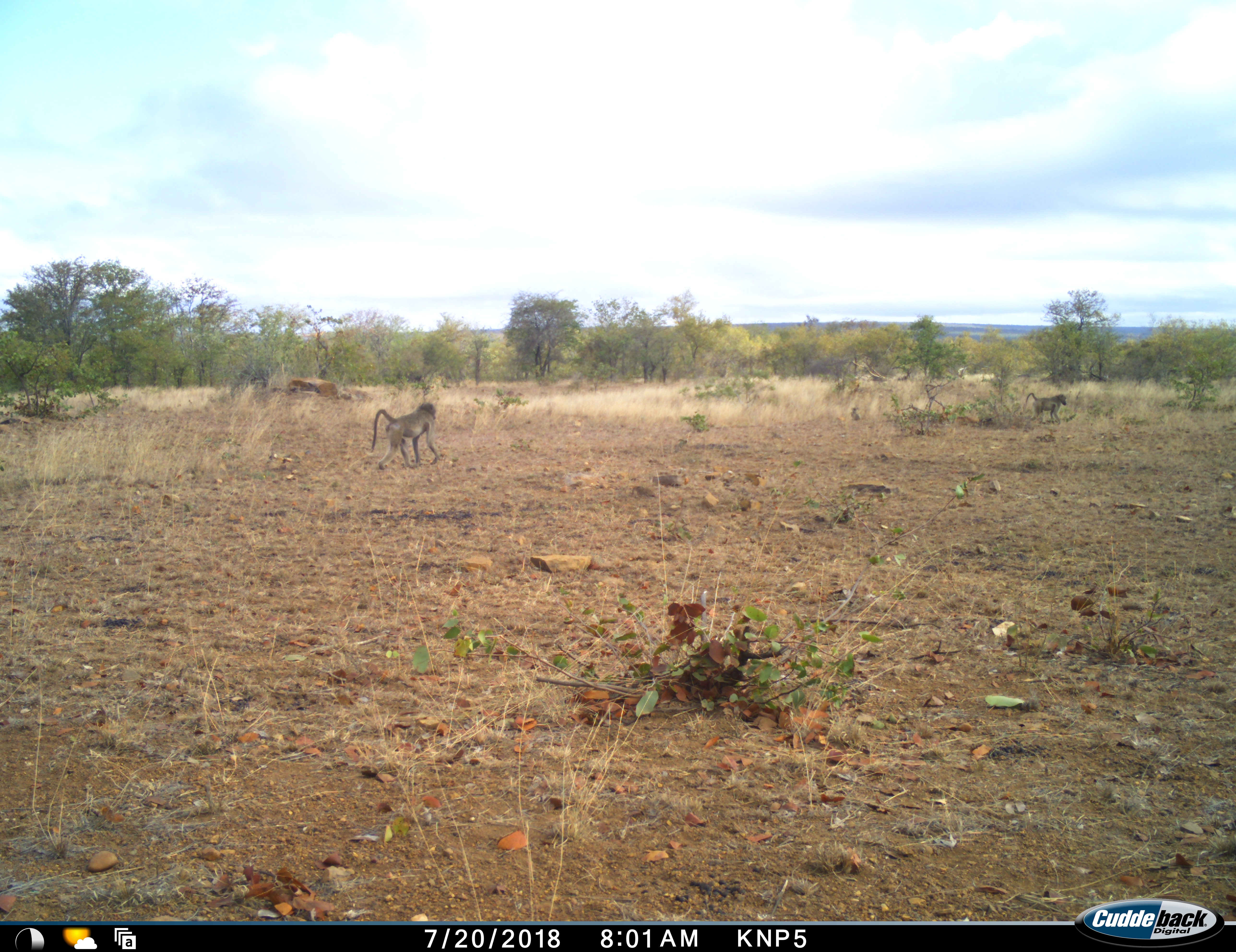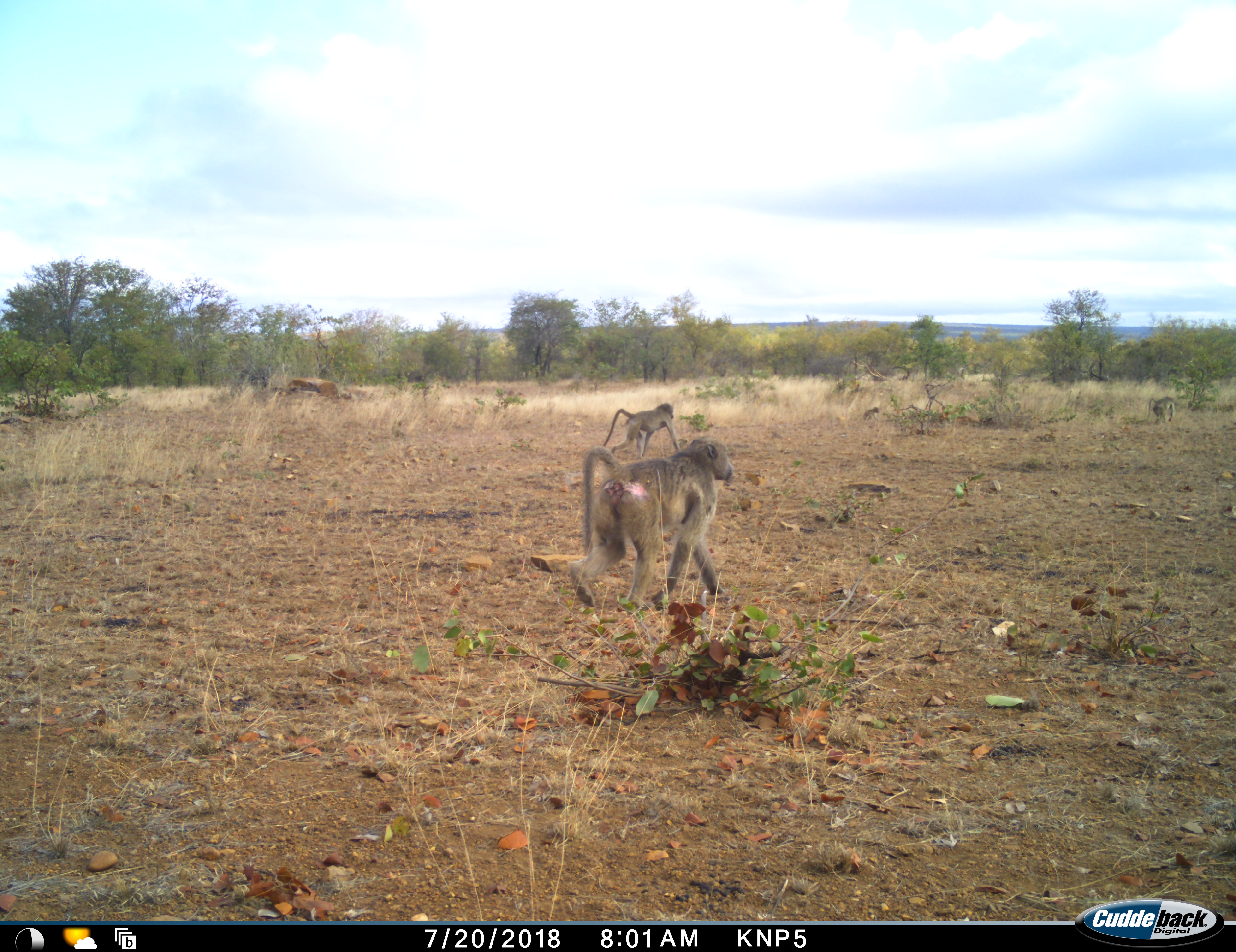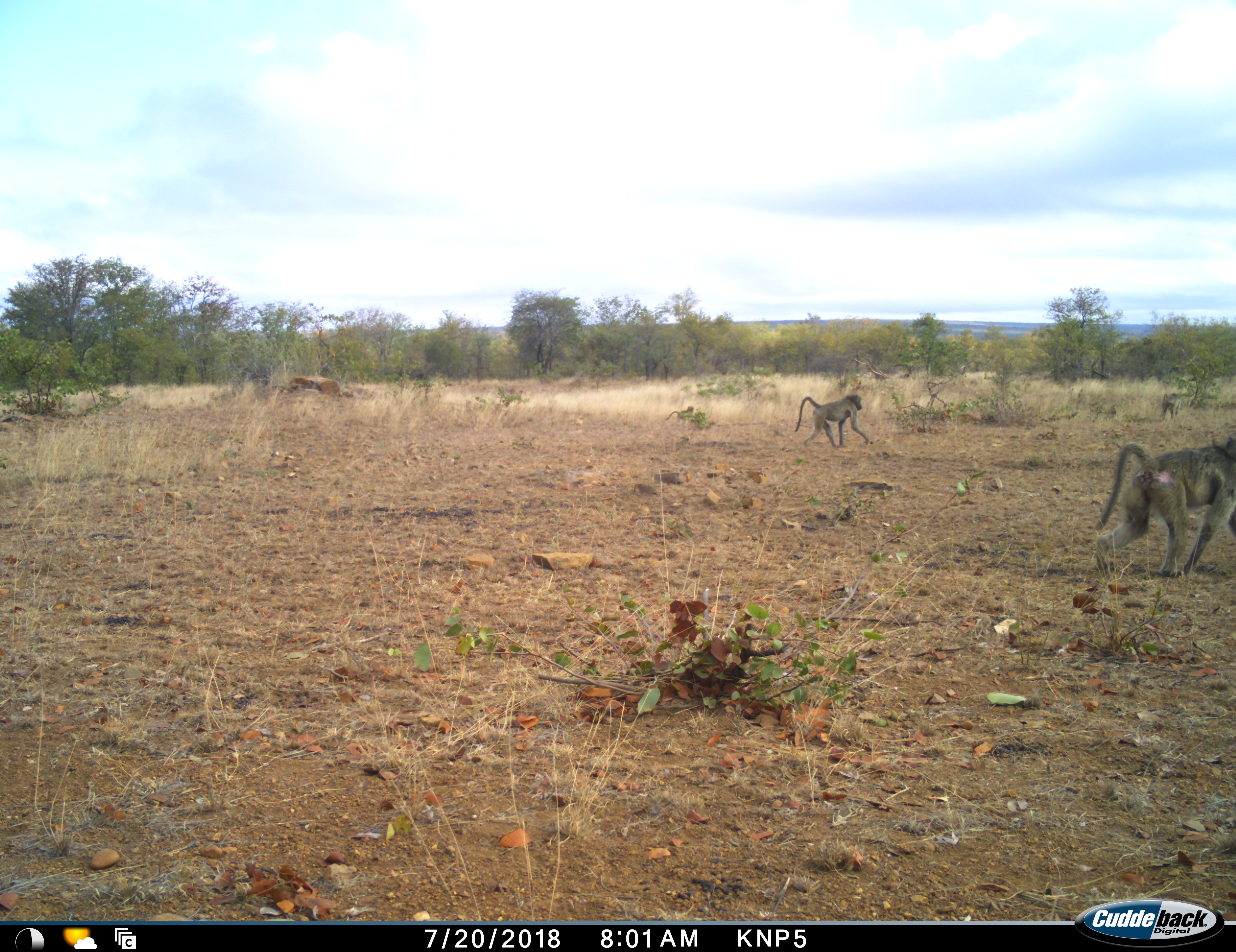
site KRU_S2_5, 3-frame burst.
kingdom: Animalia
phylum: Chordata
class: Mammalia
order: Primates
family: Cercopithecidae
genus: Papio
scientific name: Papio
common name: baboon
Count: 3.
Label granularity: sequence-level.